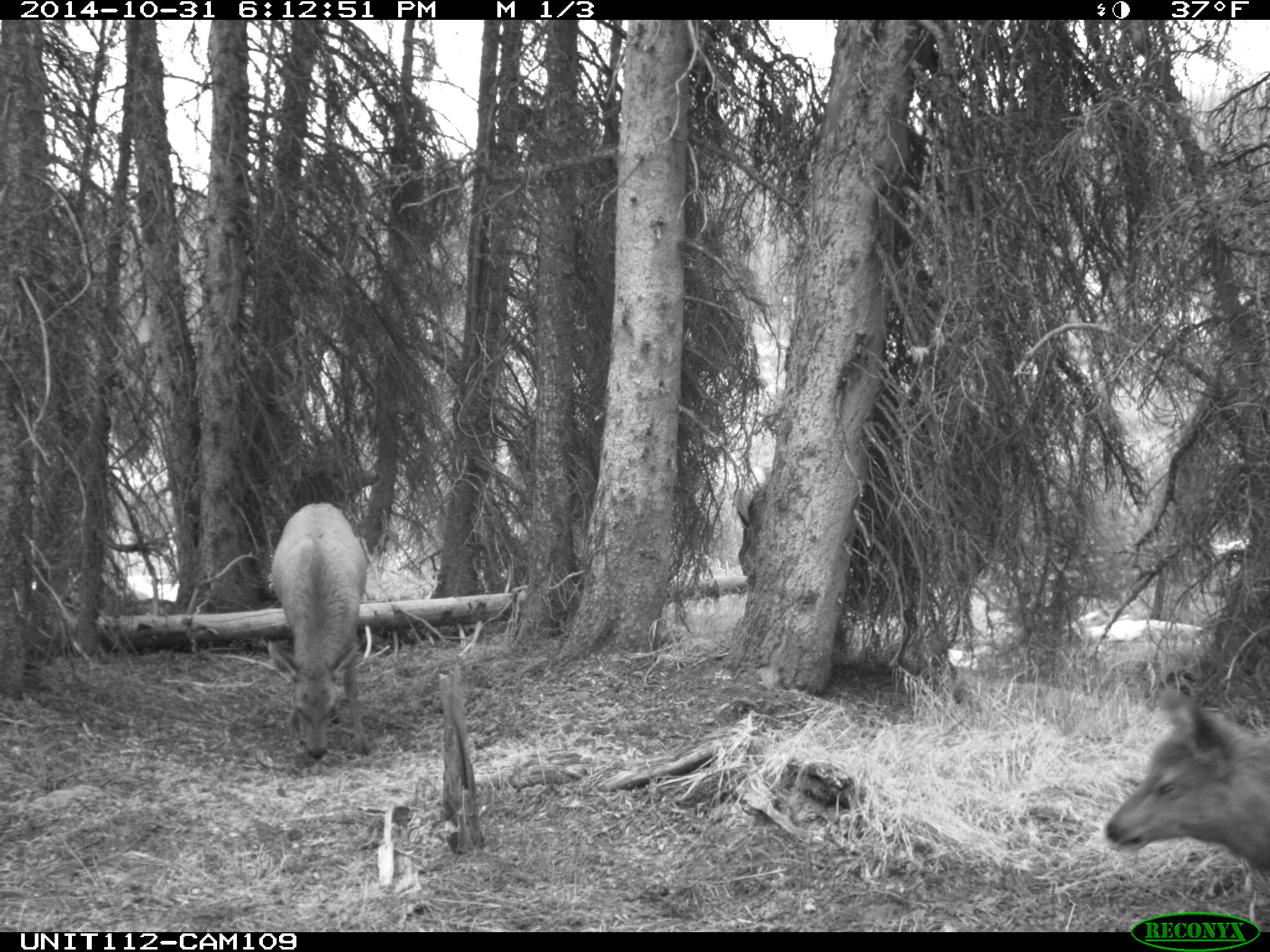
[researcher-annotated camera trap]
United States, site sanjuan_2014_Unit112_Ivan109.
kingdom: Animalia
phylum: Chordata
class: Mammalia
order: Artiodactyla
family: Cervidae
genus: Cervus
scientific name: Cervus elaphus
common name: red deer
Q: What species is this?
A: Cervus elaphus (red deer).